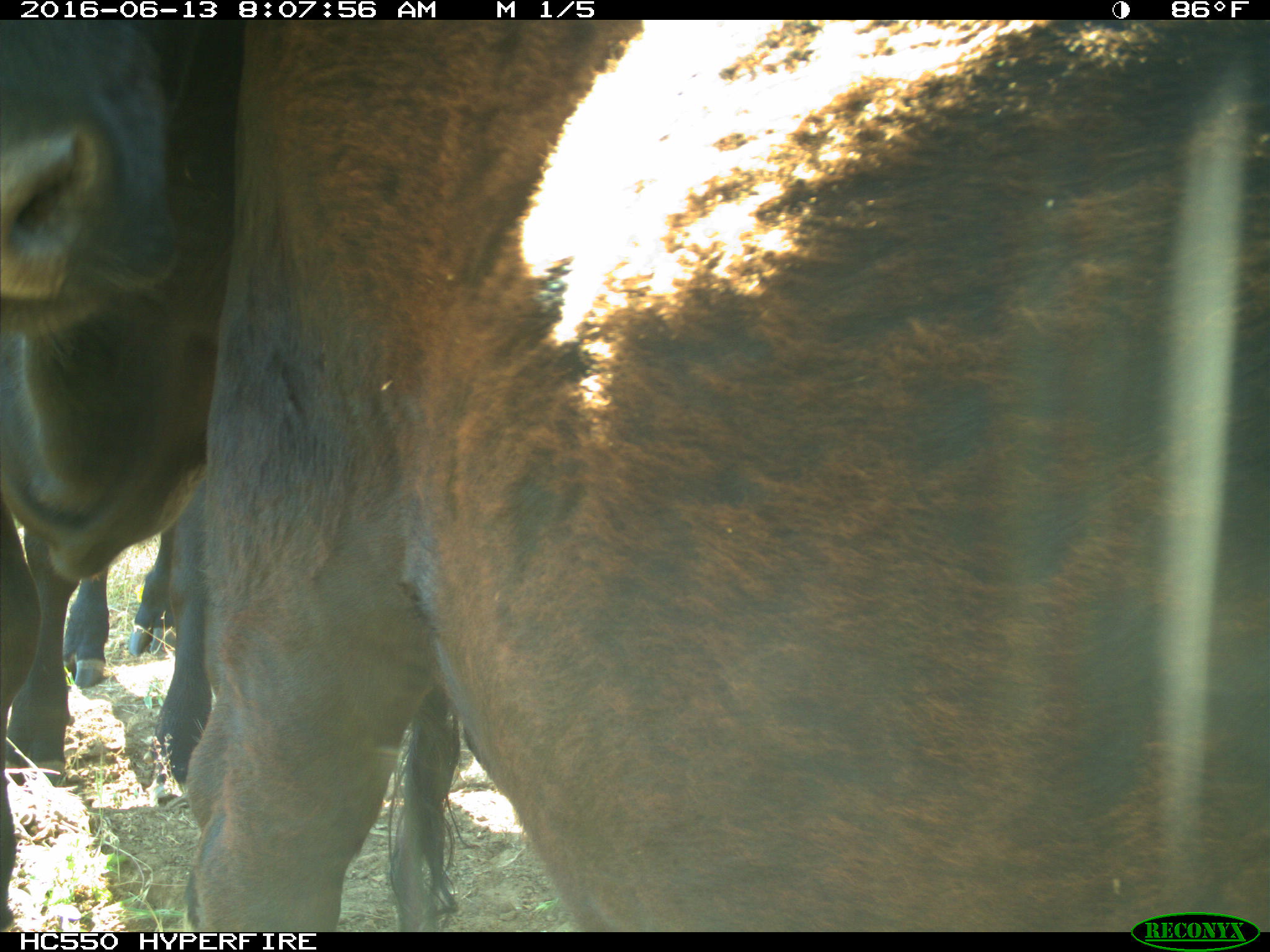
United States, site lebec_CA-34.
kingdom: Animalia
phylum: Chordata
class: Mammalia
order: Artiodactyla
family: Bovidae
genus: Bos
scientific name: Bos taurus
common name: domestic cow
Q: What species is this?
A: Bos taurus (domestic cow).